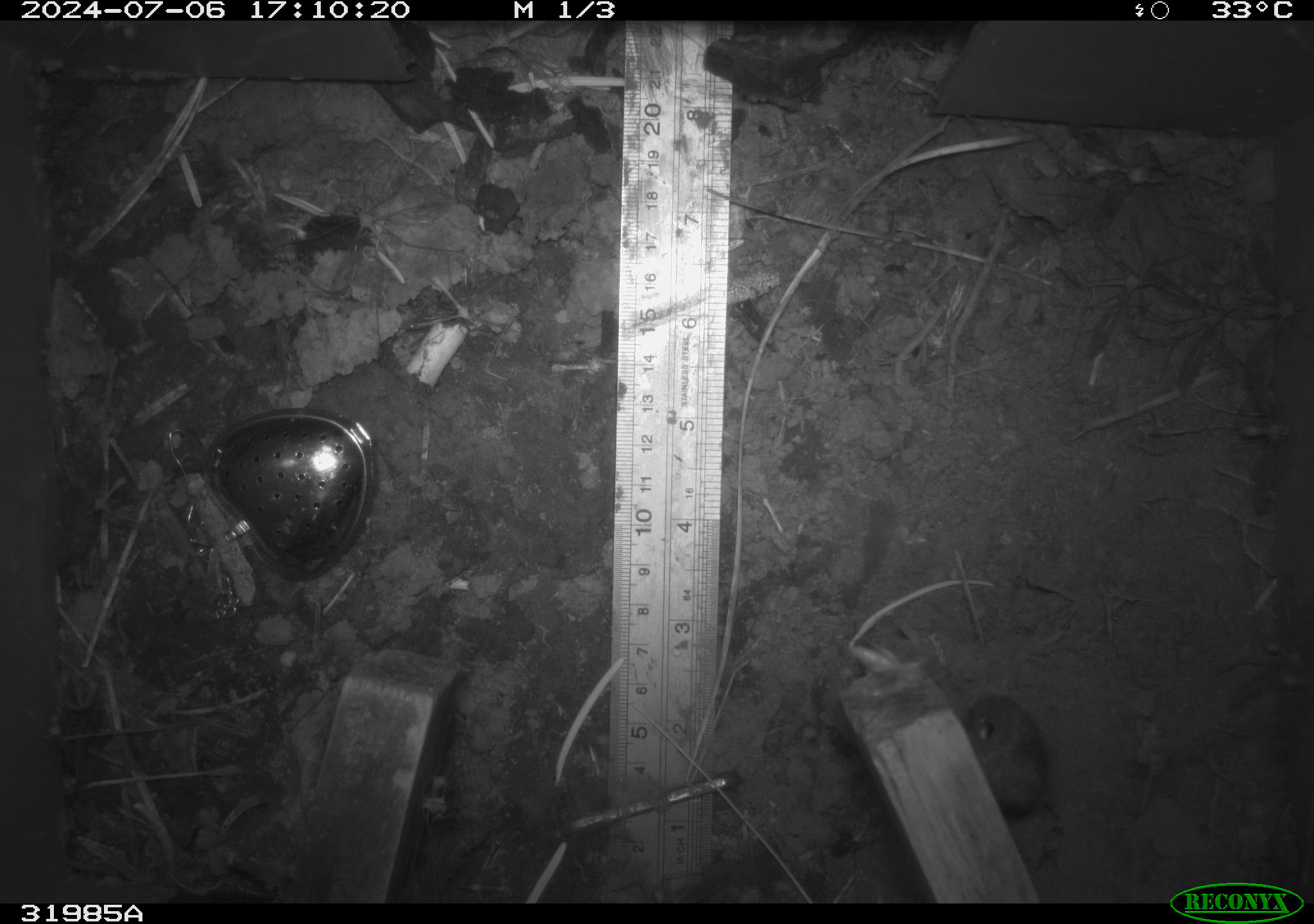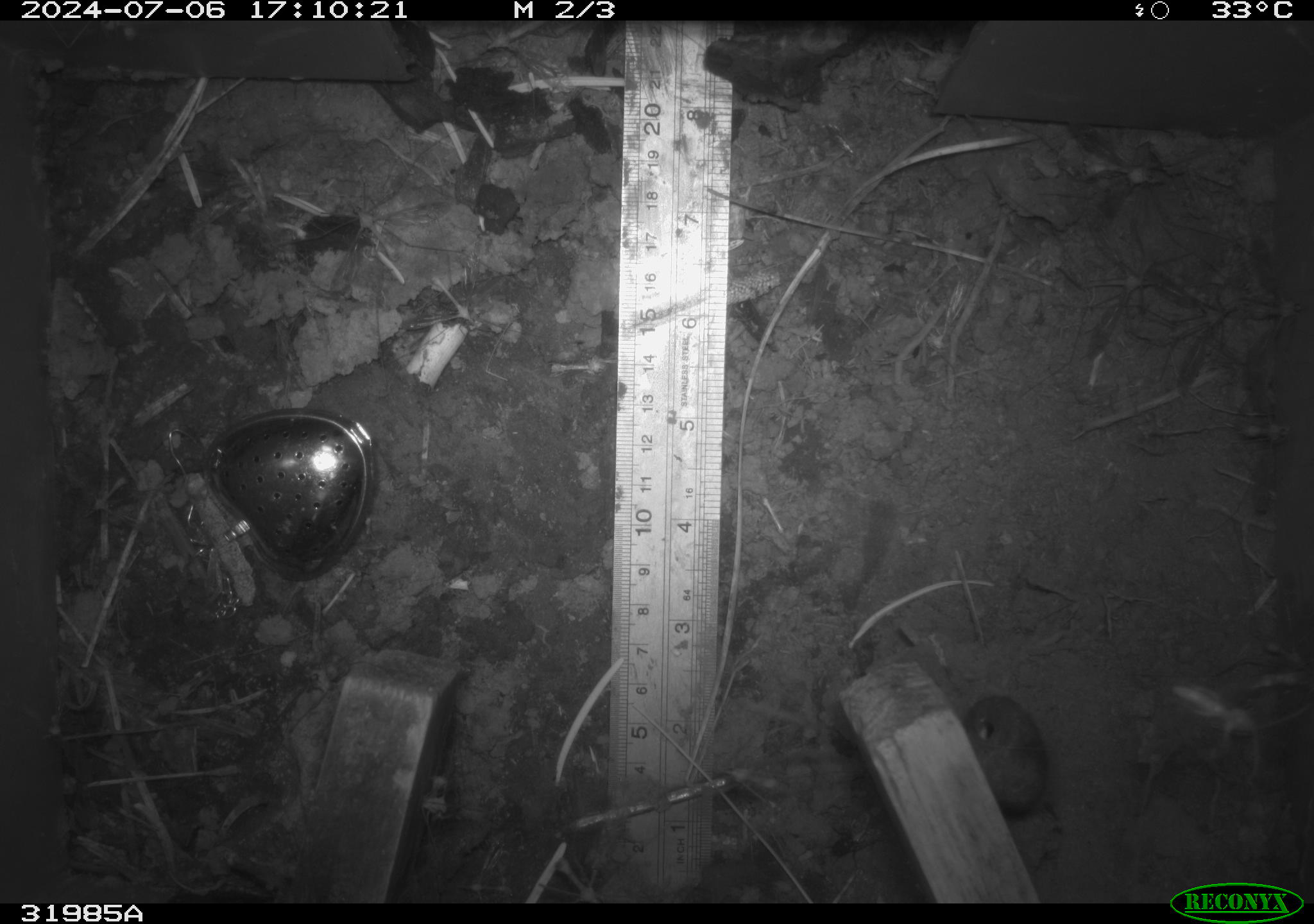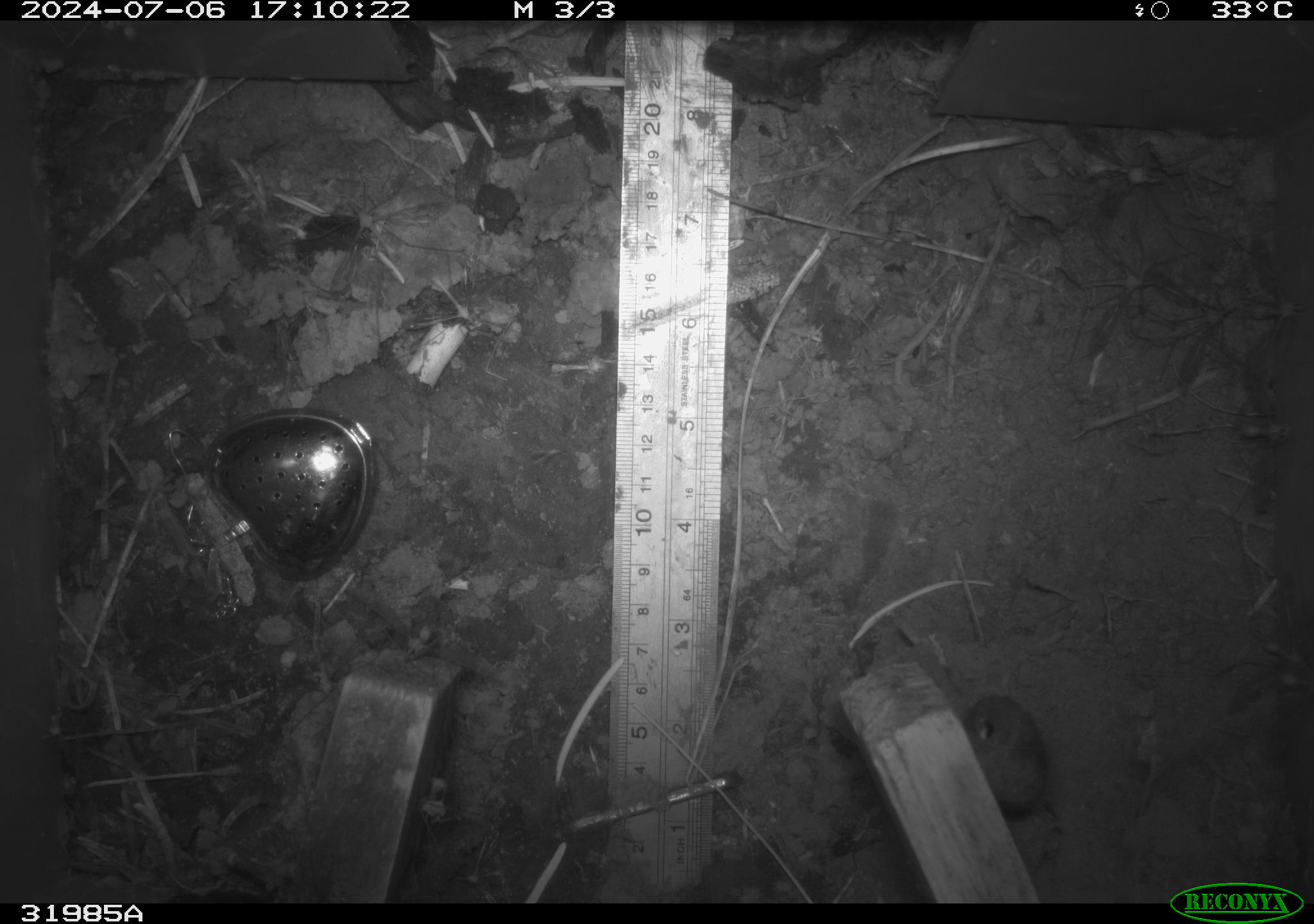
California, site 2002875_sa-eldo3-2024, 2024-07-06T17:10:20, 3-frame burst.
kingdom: Animalia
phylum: Arthropoda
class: Insecta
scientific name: Insecta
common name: insect